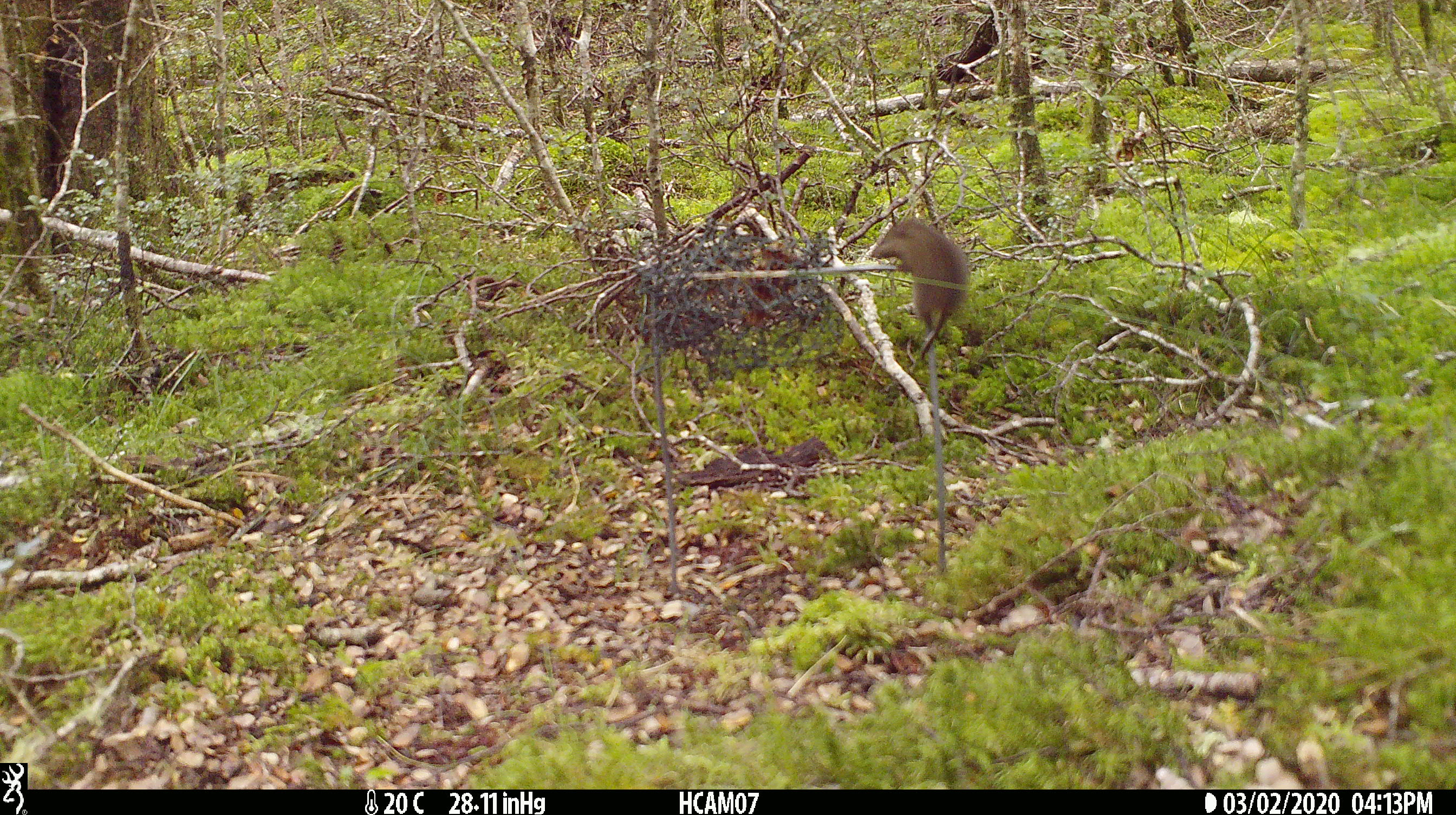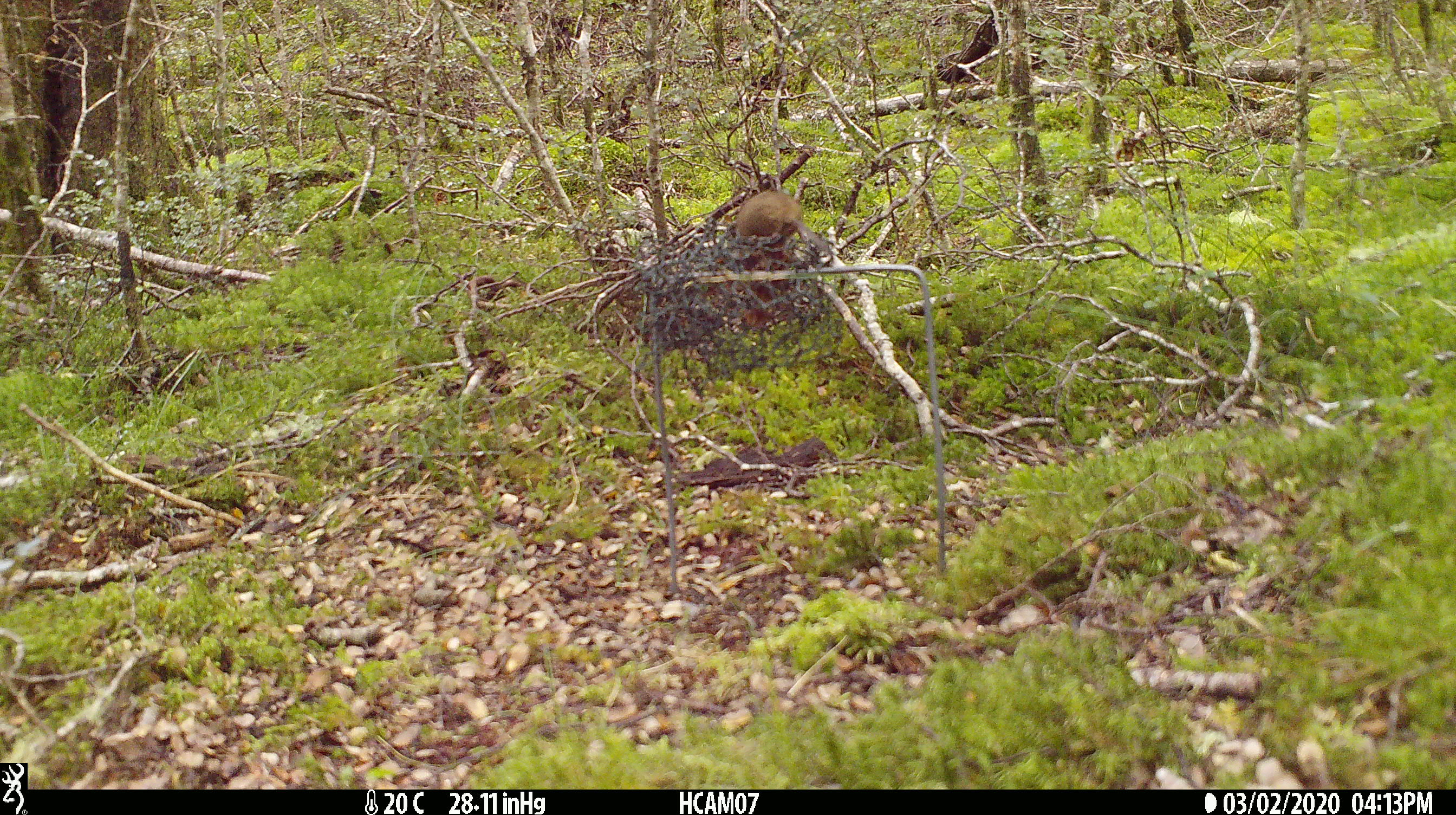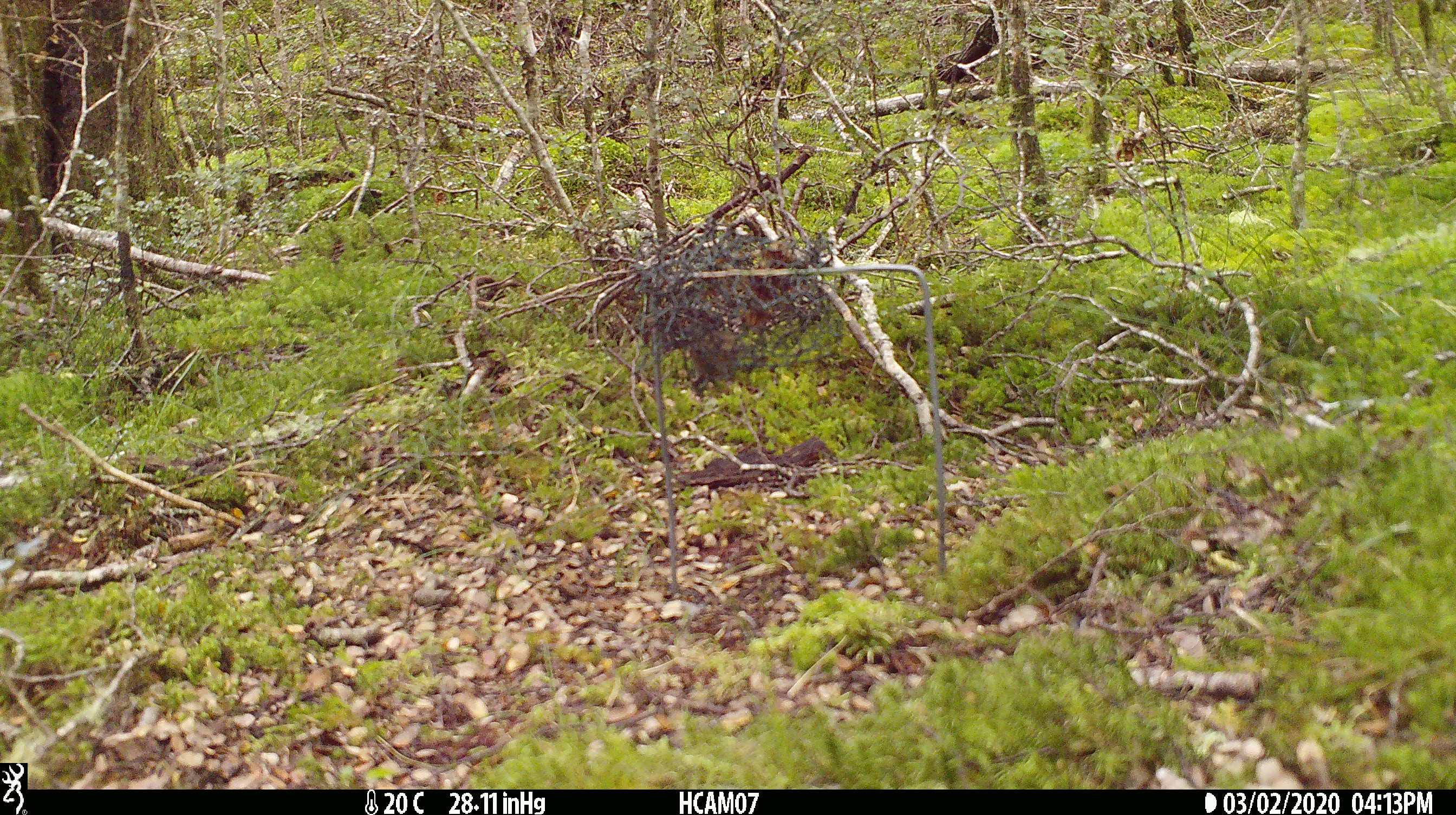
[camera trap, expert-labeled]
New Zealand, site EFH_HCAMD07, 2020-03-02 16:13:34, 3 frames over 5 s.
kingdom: Animalia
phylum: Chordata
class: Mammalia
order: Rodentia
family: Muridae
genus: Mus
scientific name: Mus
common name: mouse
Mouse (Mus).